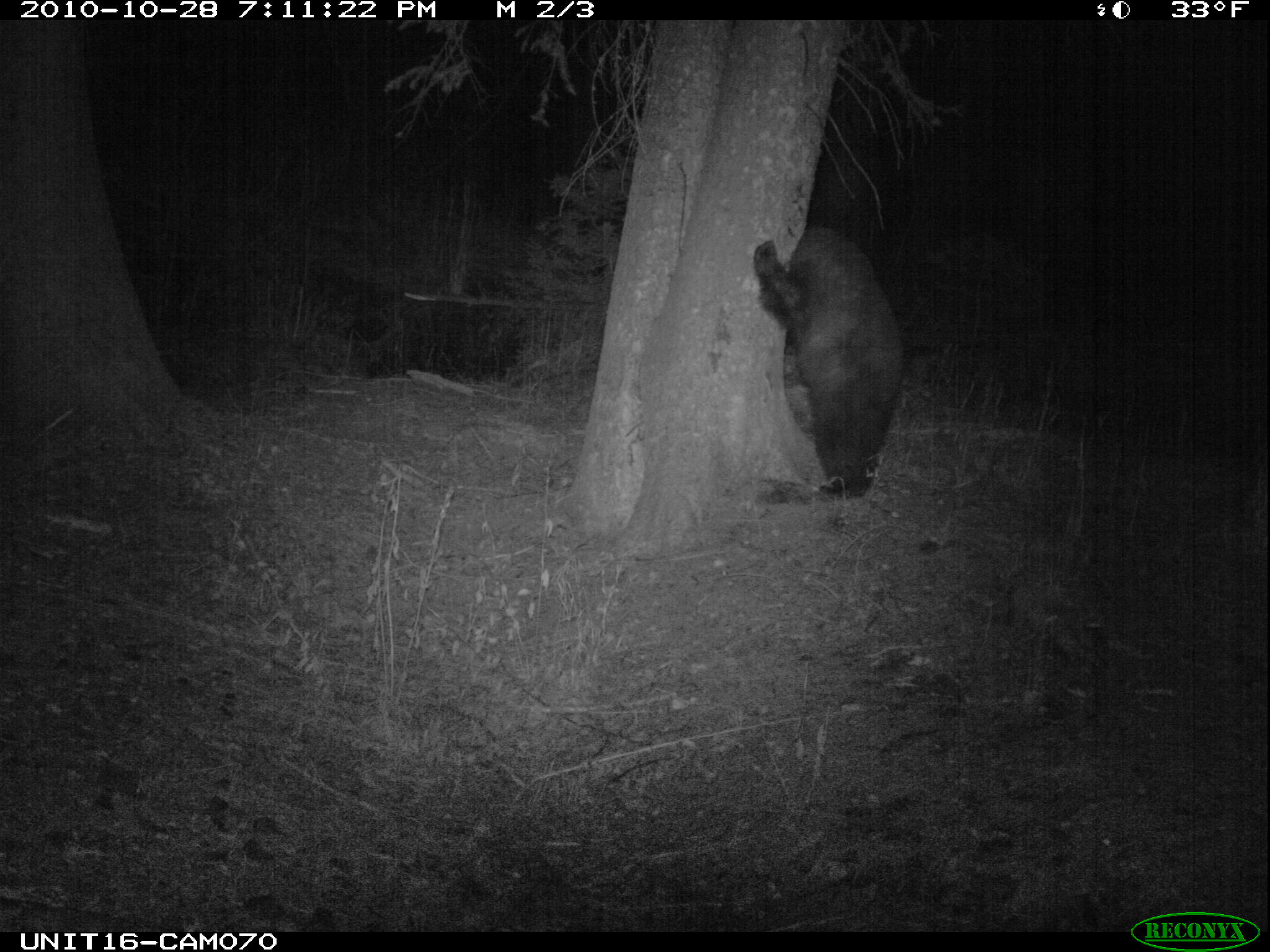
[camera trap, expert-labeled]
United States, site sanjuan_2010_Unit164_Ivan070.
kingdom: Animalia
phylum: Chordata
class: Mammalia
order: Carnivora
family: Ursidae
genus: Ursus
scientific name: Ursus americanus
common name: american black bear